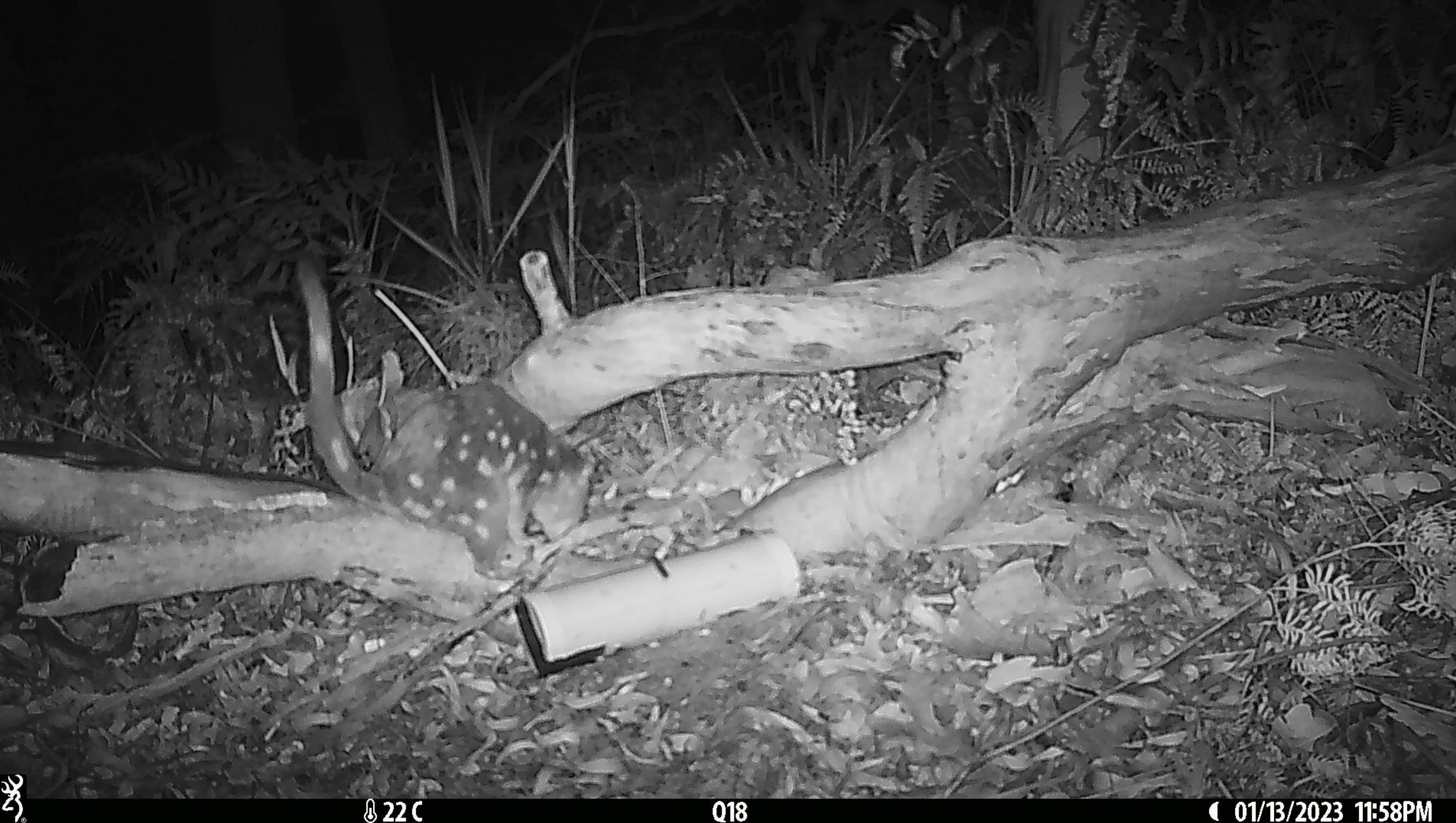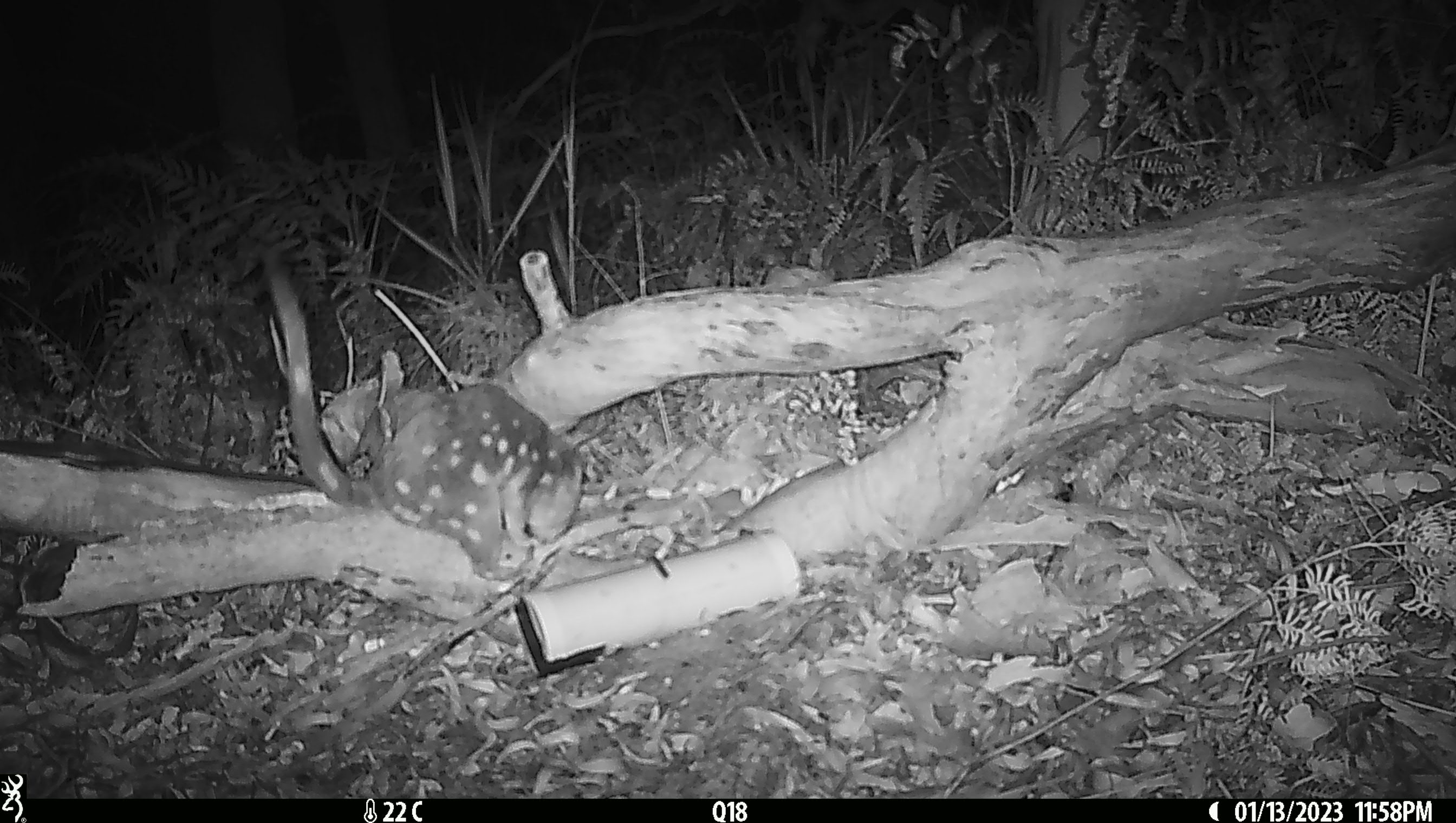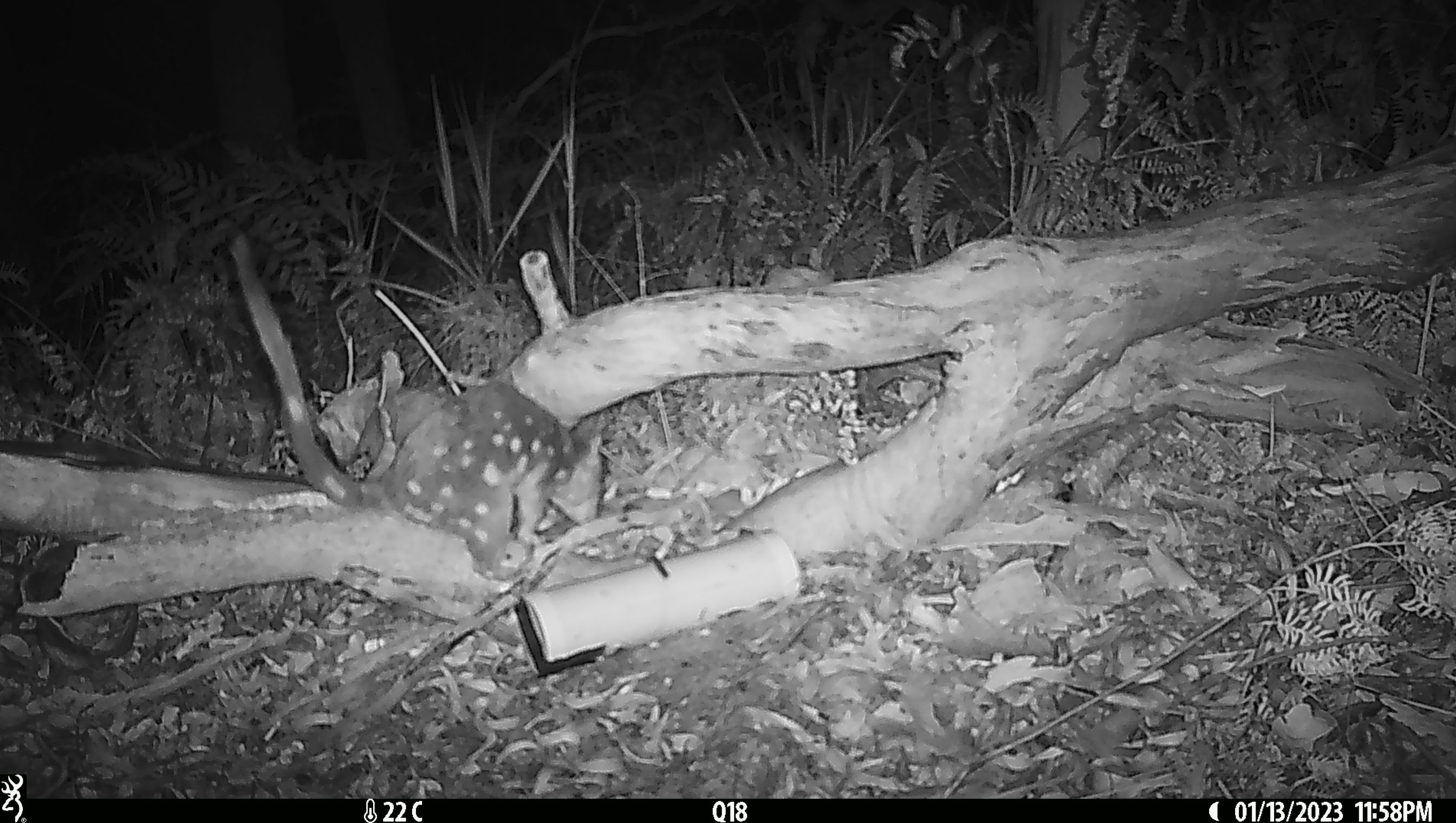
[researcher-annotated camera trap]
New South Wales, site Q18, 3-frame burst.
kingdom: Animalia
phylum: Chordata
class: Mammalia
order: Dasyuromorphia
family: Dasyuridae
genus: Dasyurus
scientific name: Dasyurus maculatus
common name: spotted-tailed quoll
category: quoll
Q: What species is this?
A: Quoll (spotted-tailed quoll) (Dasyurus maculatus).